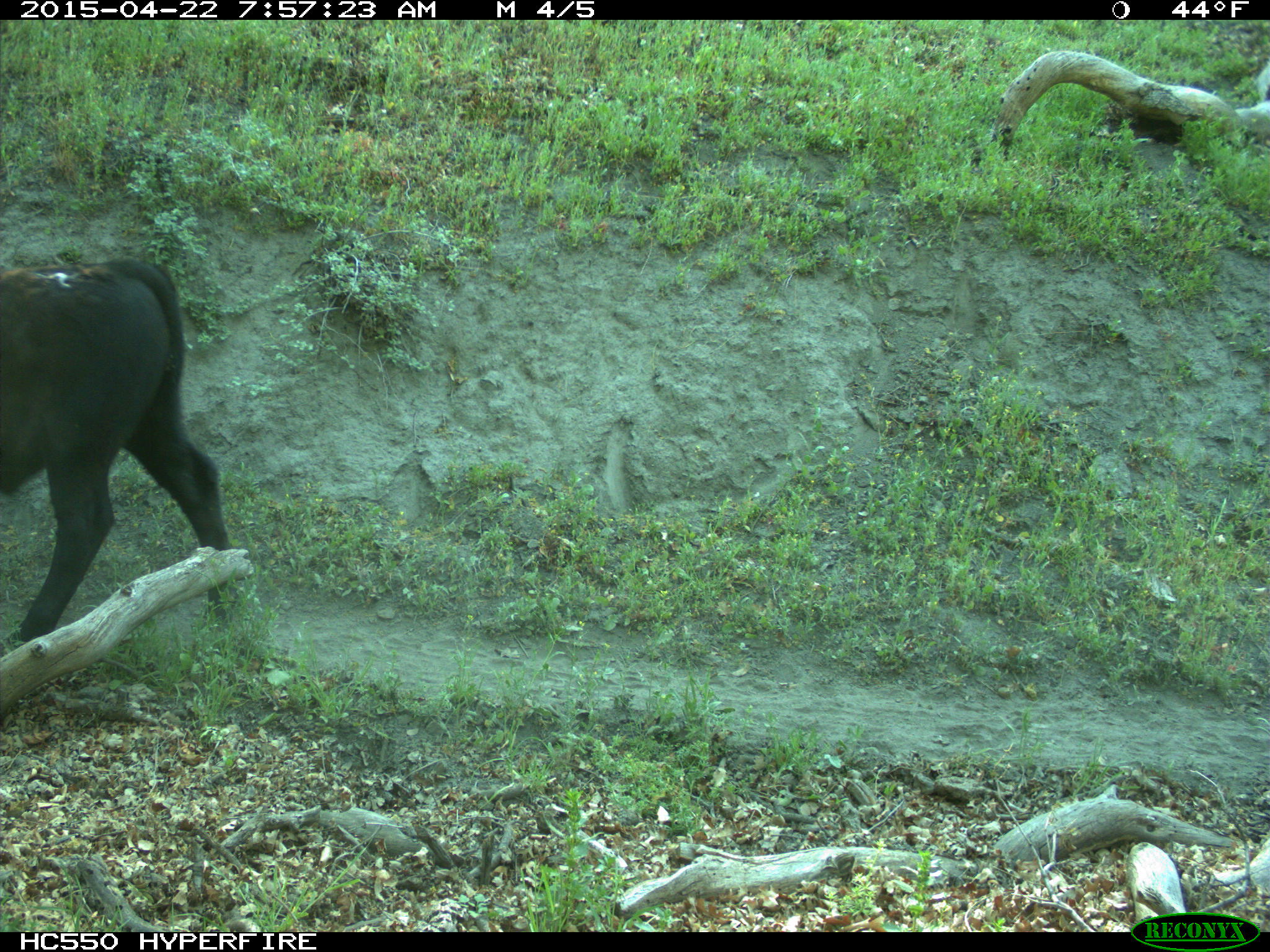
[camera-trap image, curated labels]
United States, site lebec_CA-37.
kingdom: Animalia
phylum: Chordata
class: Mammalia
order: Artiodactyla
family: Bovidae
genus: Bos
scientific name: Bos taurus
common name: domestic cow